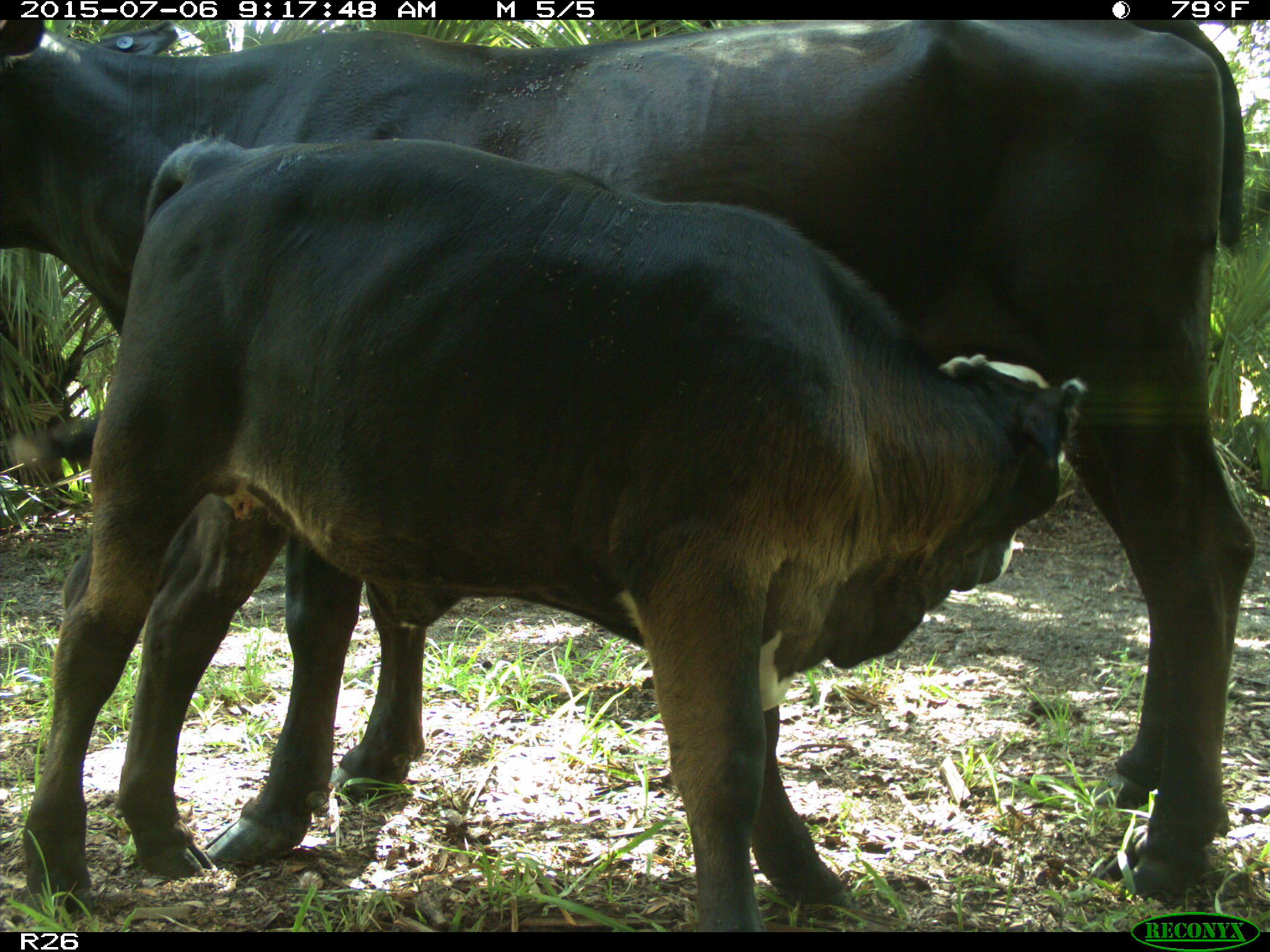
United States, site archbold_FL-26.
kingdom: Animalia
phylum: Chordata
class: Mammalia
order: Artiodactyla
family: Bovidae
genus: Bos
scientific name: Bos taurus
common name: domestic cow